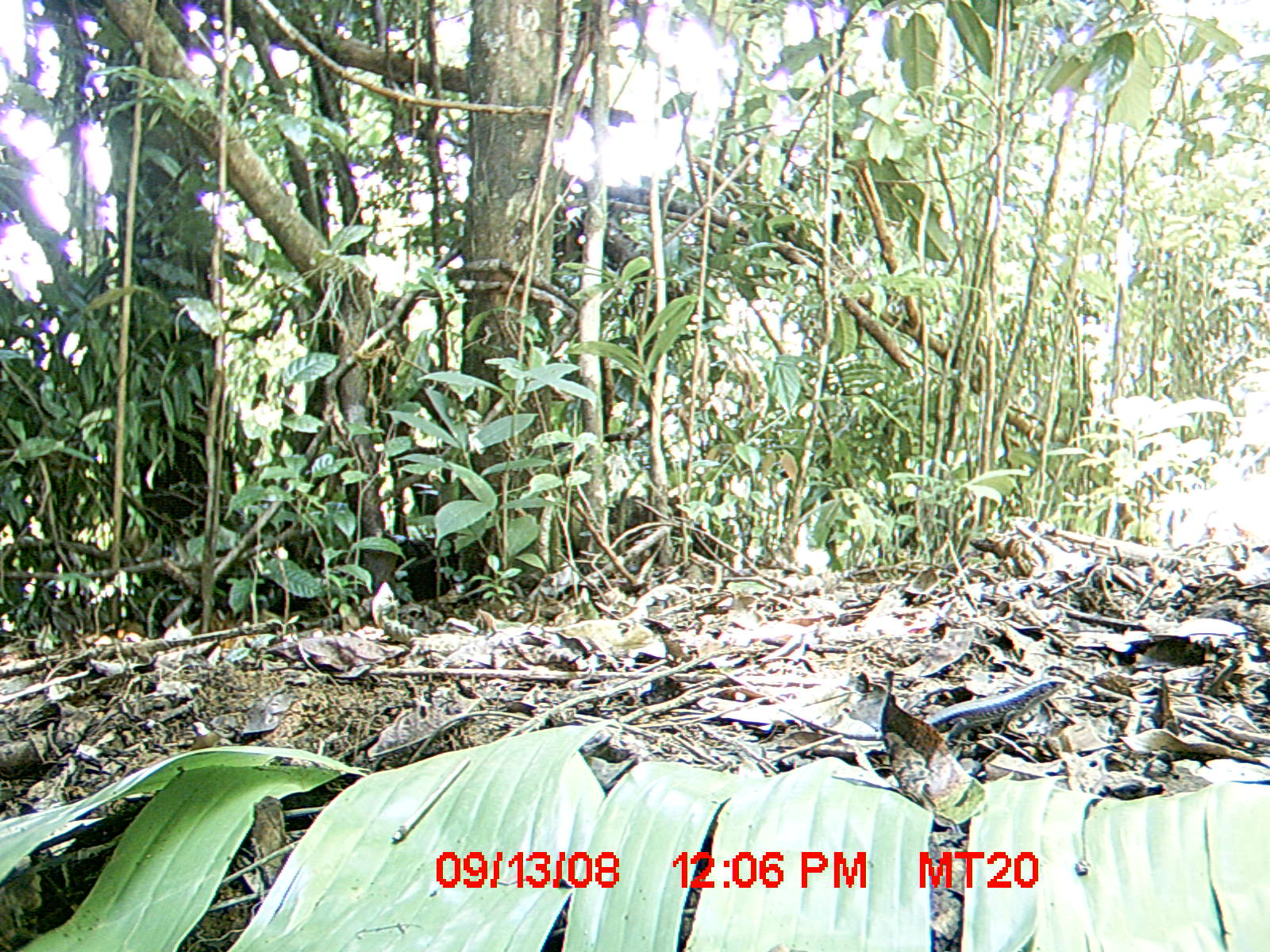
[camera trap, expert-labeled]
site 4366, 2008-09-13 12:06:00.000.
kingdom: Animalia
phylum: Chordata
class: Reptilia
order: Squamata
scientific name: Squamata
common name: lizard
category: unknown lizard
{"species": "unknown lizard (lizard) (Squamata)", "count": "1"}